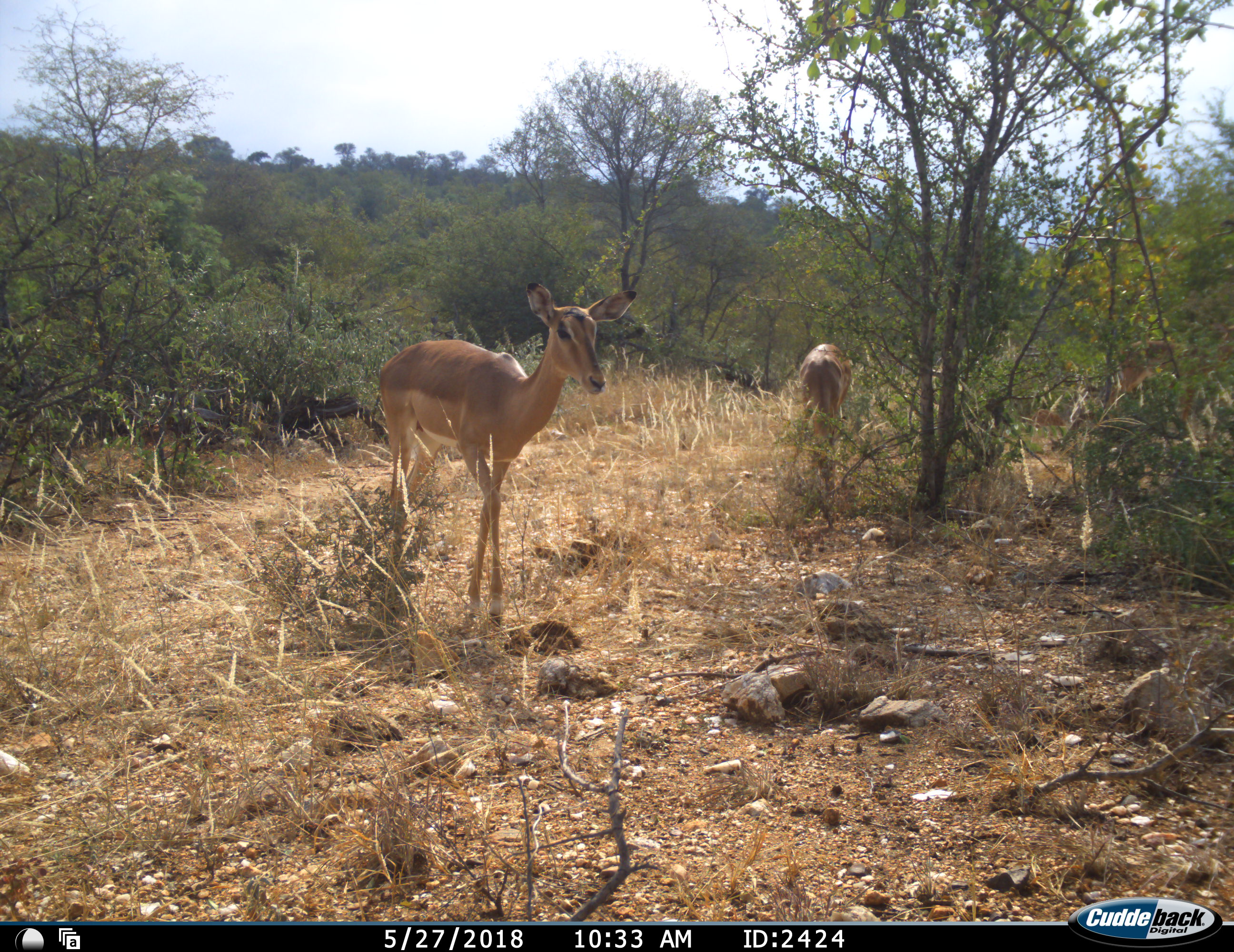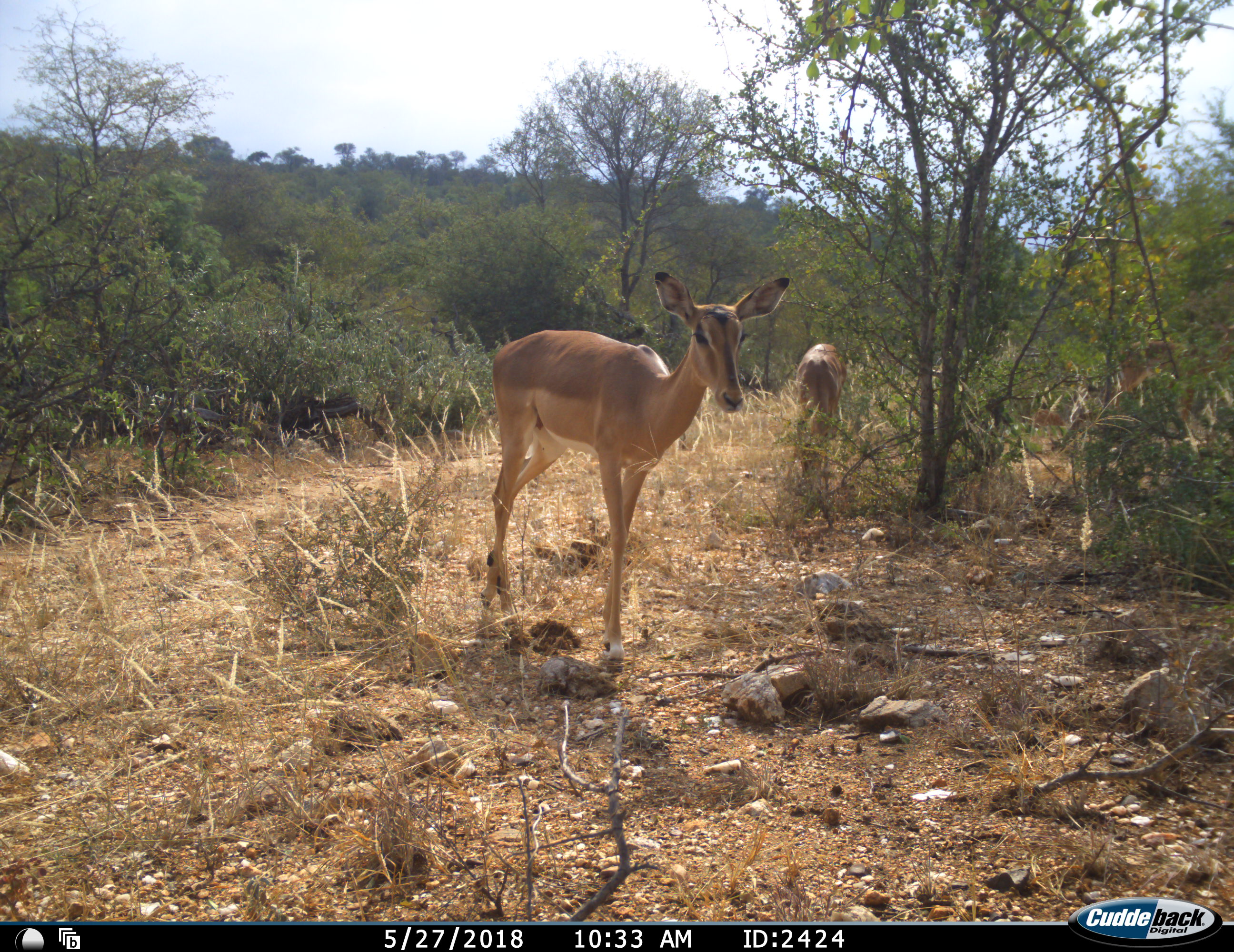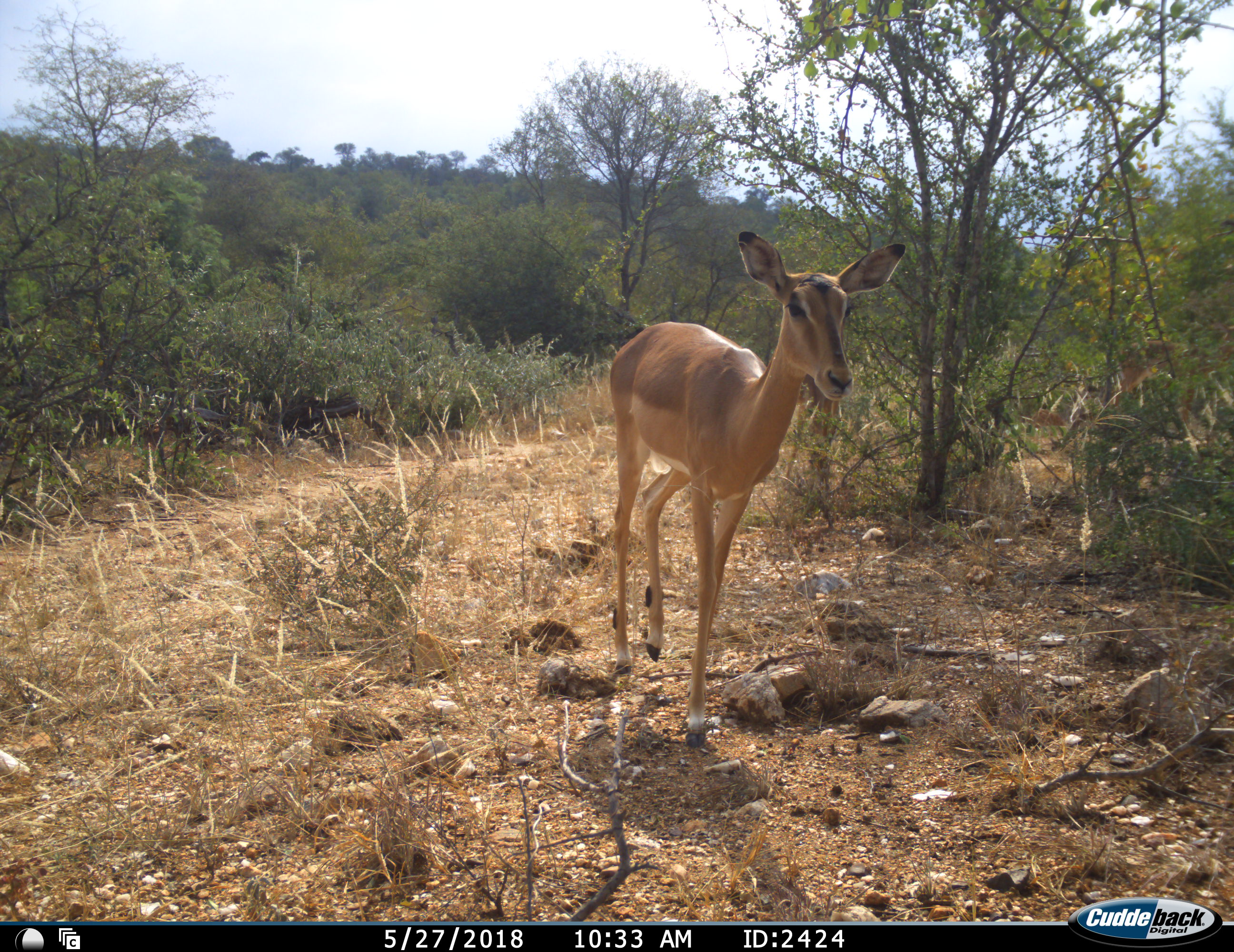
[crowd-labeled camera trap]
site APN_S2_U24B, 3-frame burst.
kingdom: Animalia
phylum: Chordata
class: Mammalia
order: Artiodactyla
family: Bovidae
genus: Aepyceros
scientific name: Aepyceros melampus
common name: impala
Impala (Aepyceros melampus), count 3. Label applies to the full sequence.